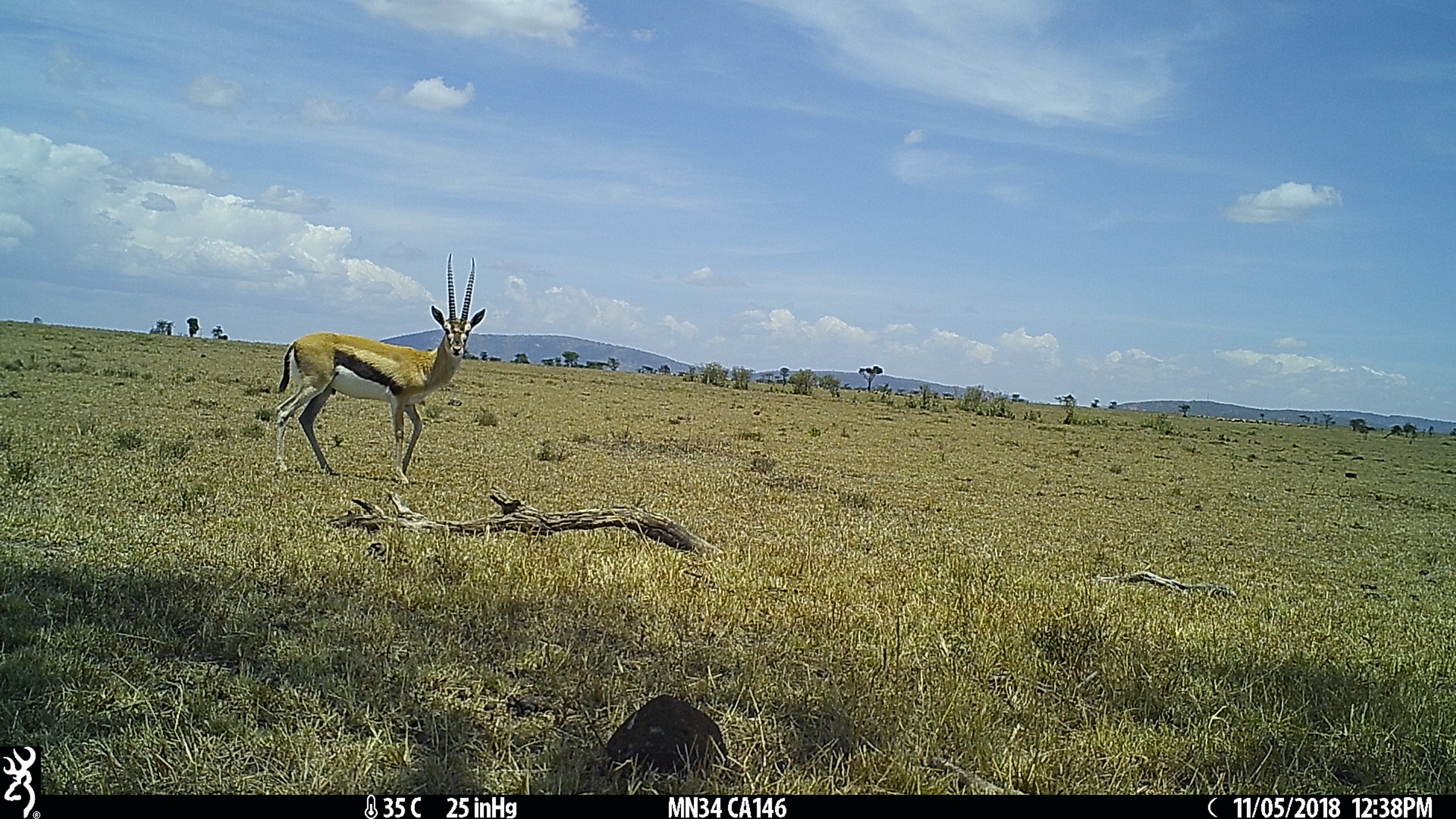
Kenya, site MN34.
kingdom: Animalia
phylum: Chordata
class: Mammalia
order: Artiodactyla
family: Bovidae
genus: Eudorcas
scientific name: Eudorcas thomsonii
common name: thomon's gazelle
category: gazelle thomsons